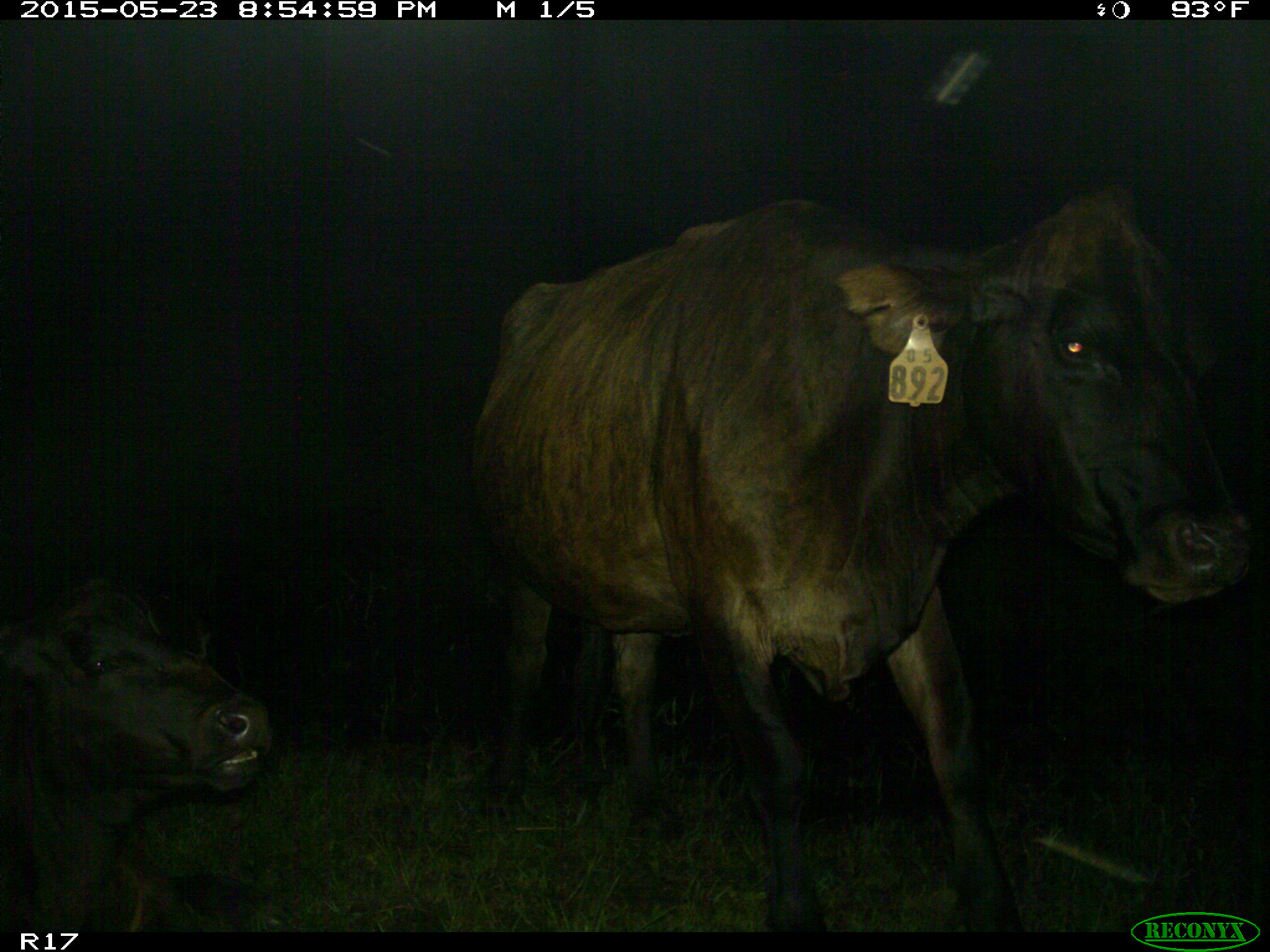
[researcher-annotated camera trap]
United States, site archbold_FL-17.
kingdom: Animalia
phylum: Chordata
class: Mammalia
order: Artiodactyla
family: Bovidae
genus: Bos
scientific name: Bos taurus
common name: domestic cow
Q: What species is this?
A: Bos taurus (domestic cow).